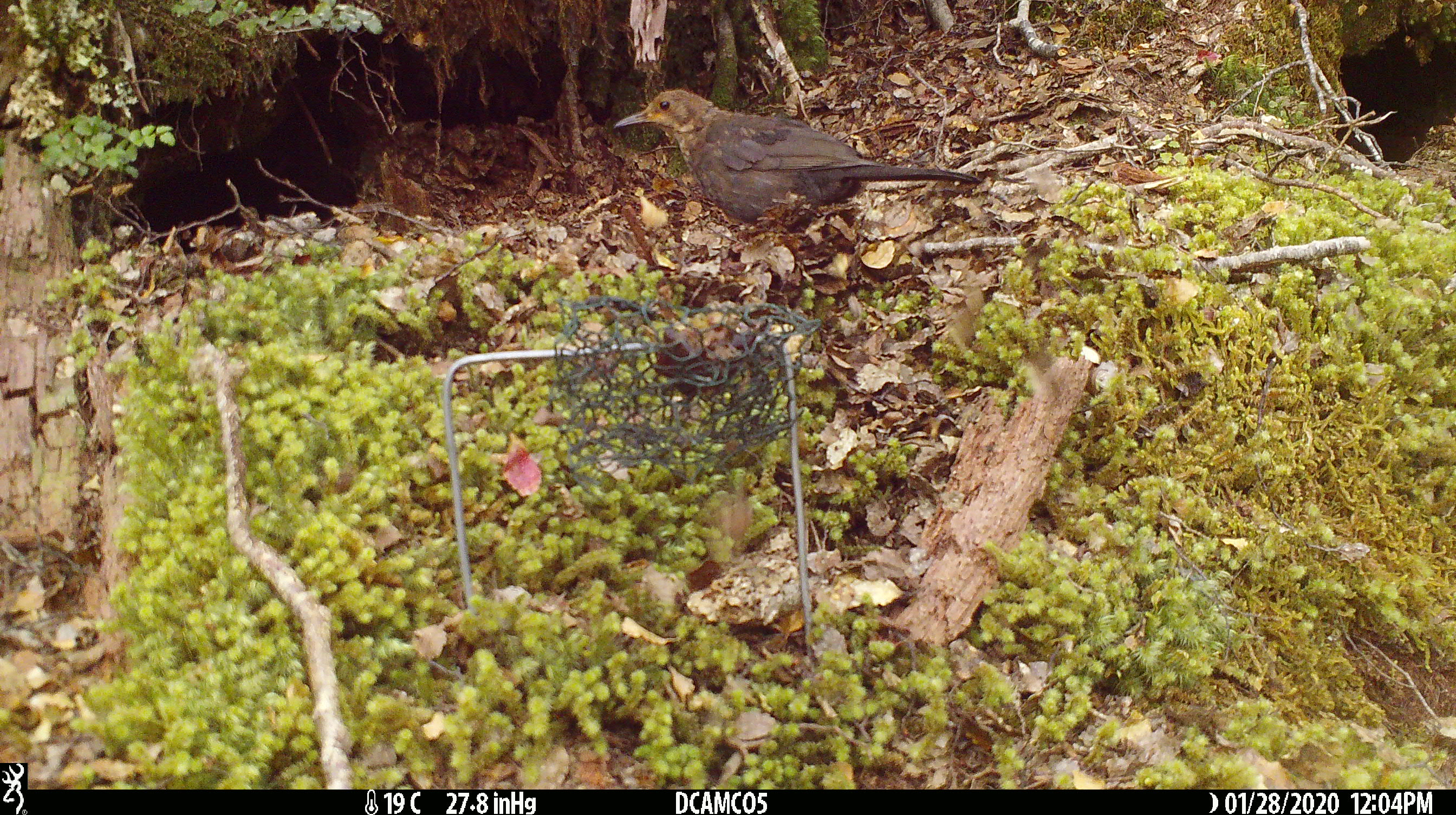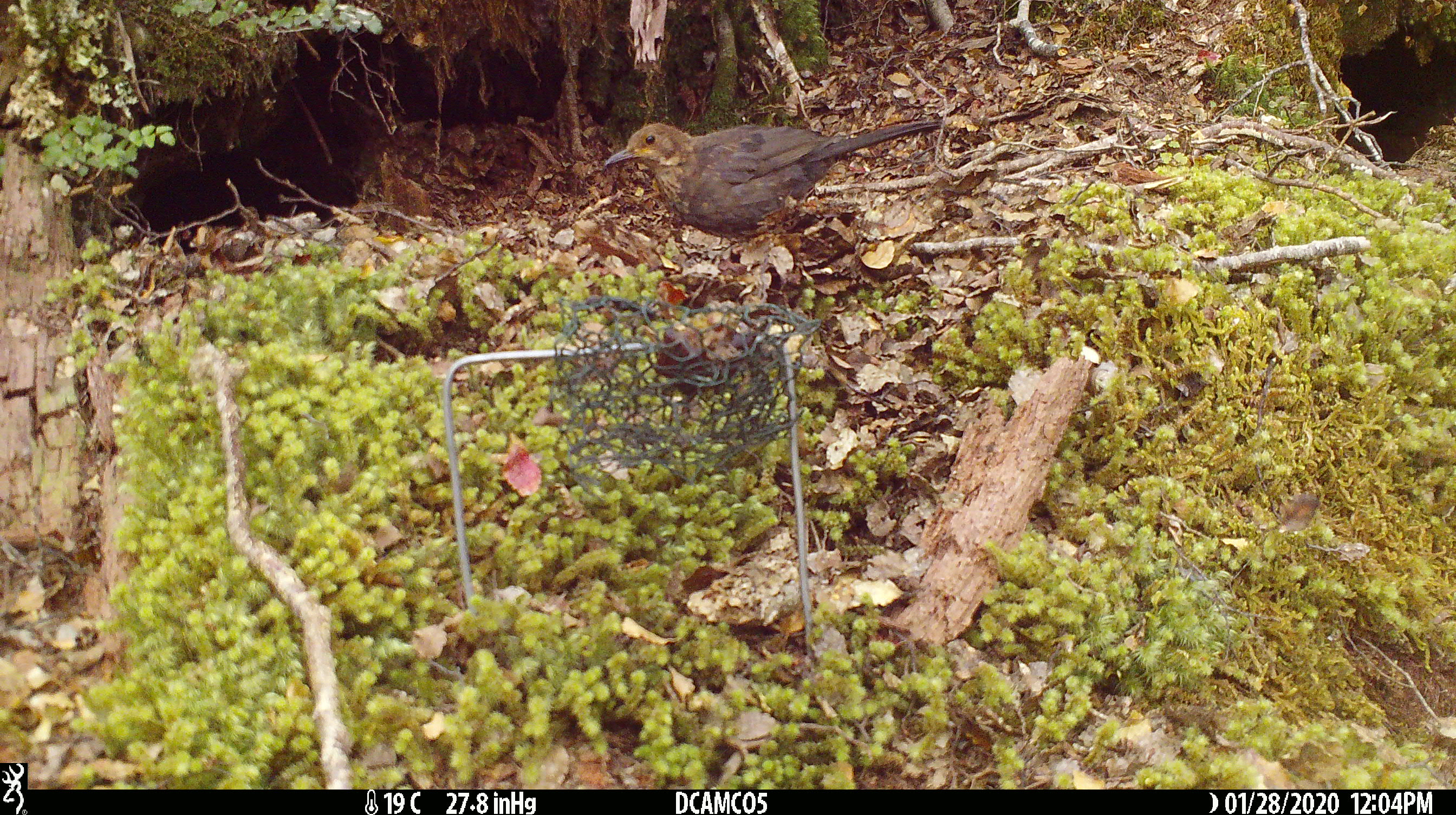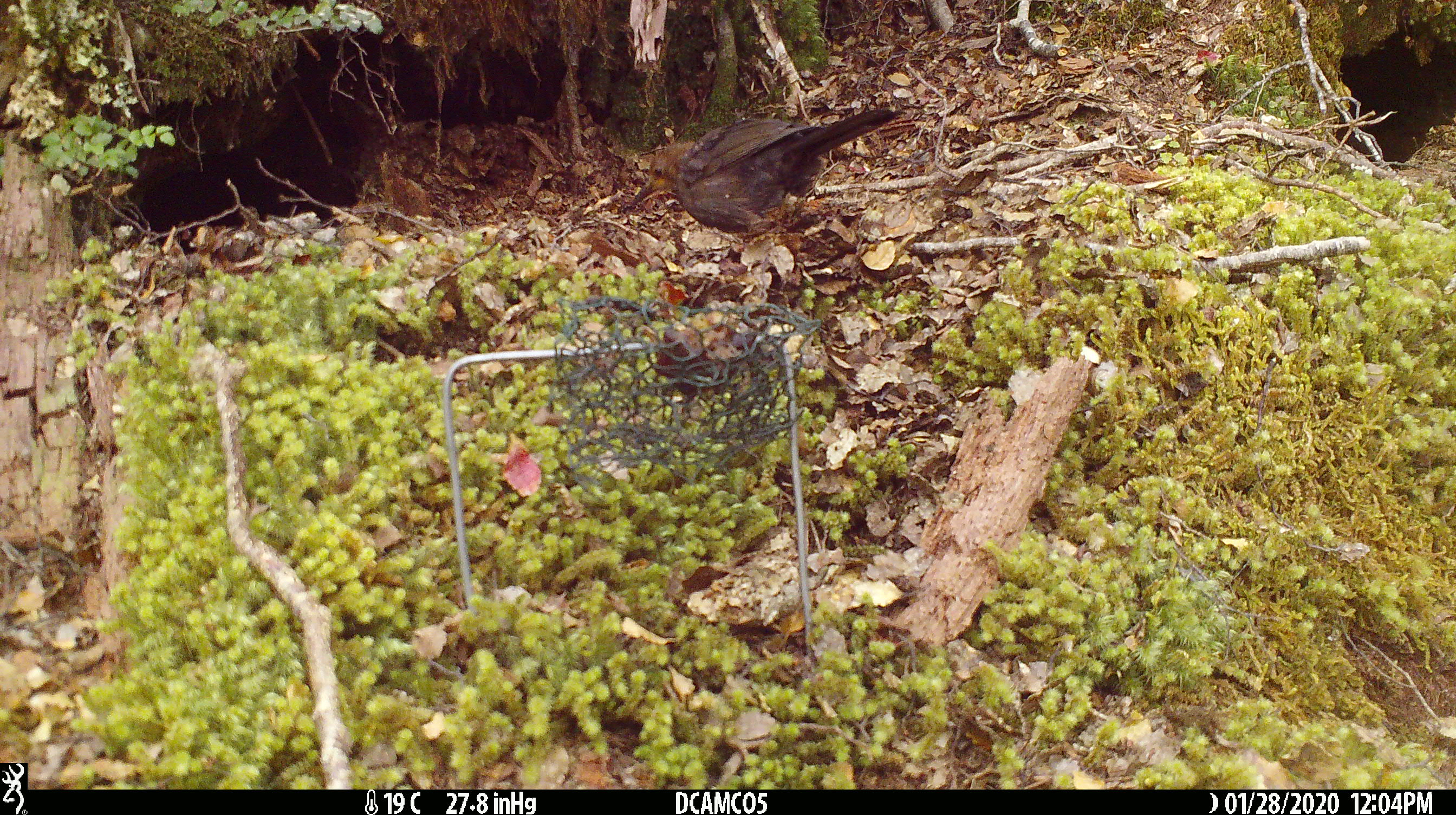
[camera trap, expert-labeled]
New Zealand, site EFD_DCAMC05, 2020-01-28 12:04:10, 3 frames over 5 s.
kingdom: Animalia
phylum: Chordata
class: Aves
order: Passeriformes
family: Turdidae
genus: Turdus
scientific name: Turdus merula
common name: eurasian blackbird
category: blackbird